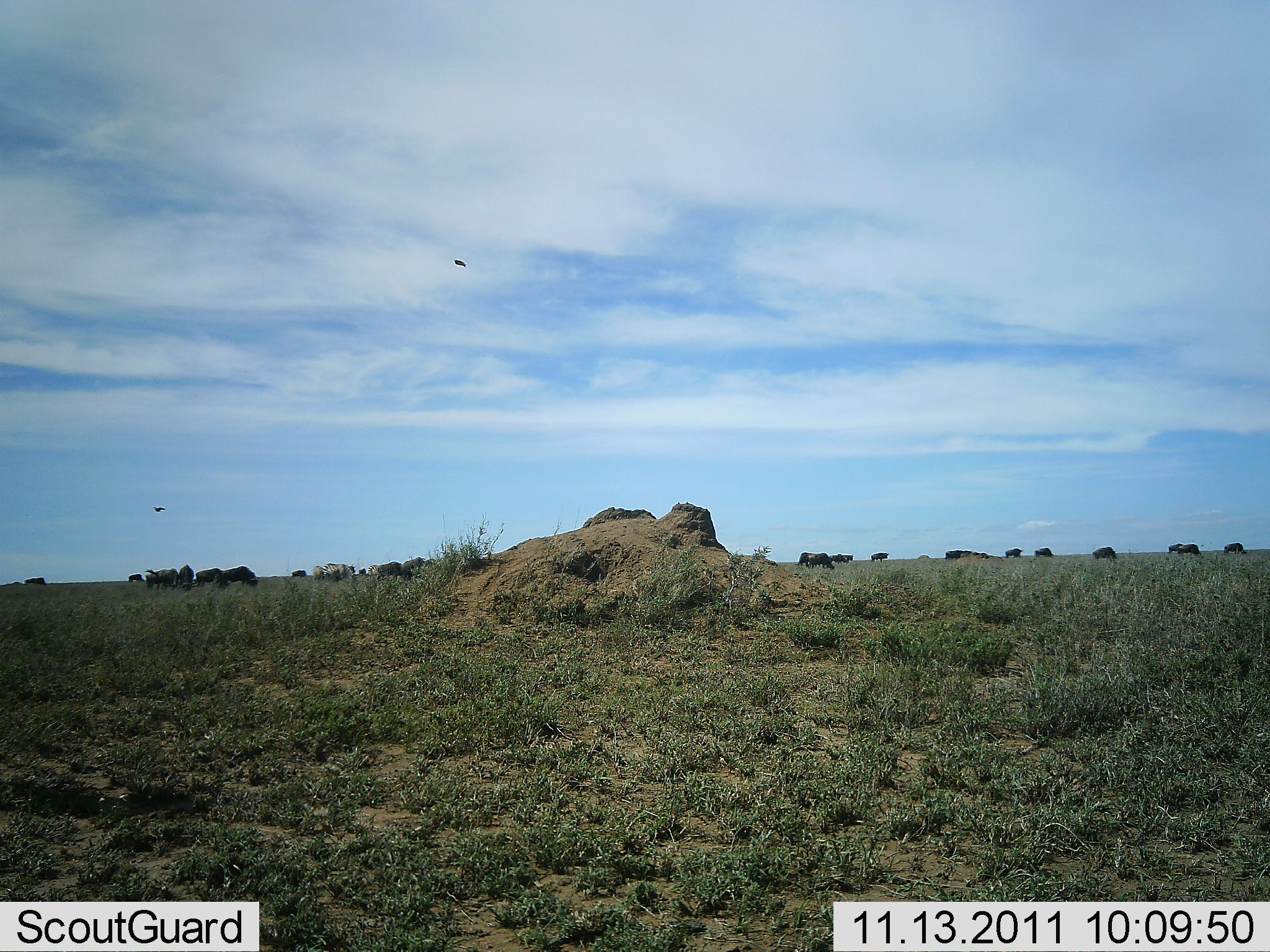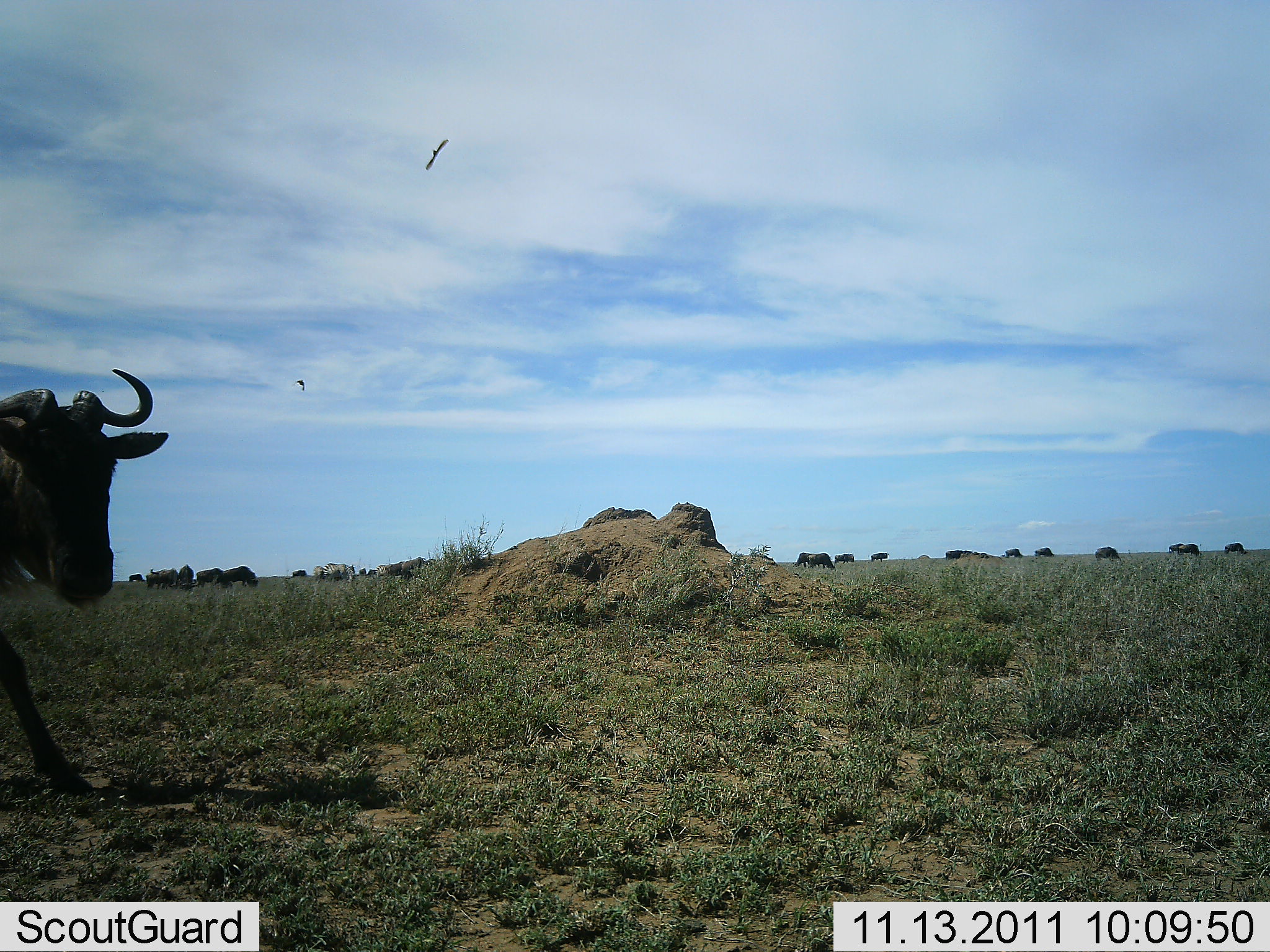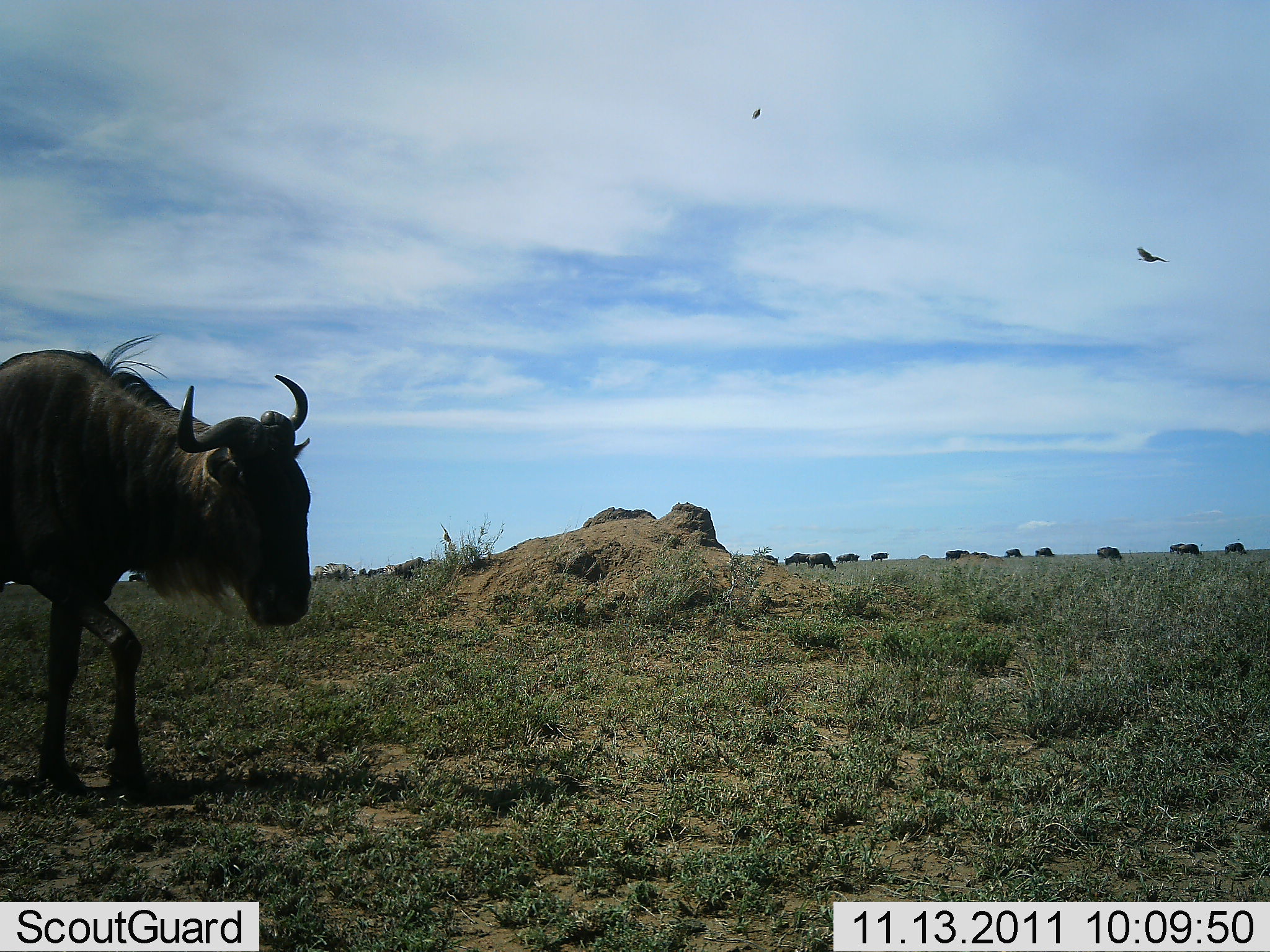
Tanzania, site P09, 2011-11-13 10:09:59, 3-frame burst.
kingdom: Animalia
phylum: Chordata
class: Mammalia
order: Artiodactyla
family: Bovidae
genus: Connochaetes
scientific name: Connochaetes taurinus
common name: blue wildebeest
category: wildebeest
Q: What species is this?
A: Wildebeest (blue wildebeest) (Connochaetes taurinus).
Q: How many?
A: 11-50.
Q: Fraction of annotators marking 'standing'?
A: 47%.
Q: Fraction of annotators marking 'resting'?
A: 0%.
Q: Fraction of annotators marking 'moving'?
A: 87%.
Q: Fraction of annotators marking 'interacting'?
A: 0%.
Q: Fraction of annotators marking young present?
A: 0%.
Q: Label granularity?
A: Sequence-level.